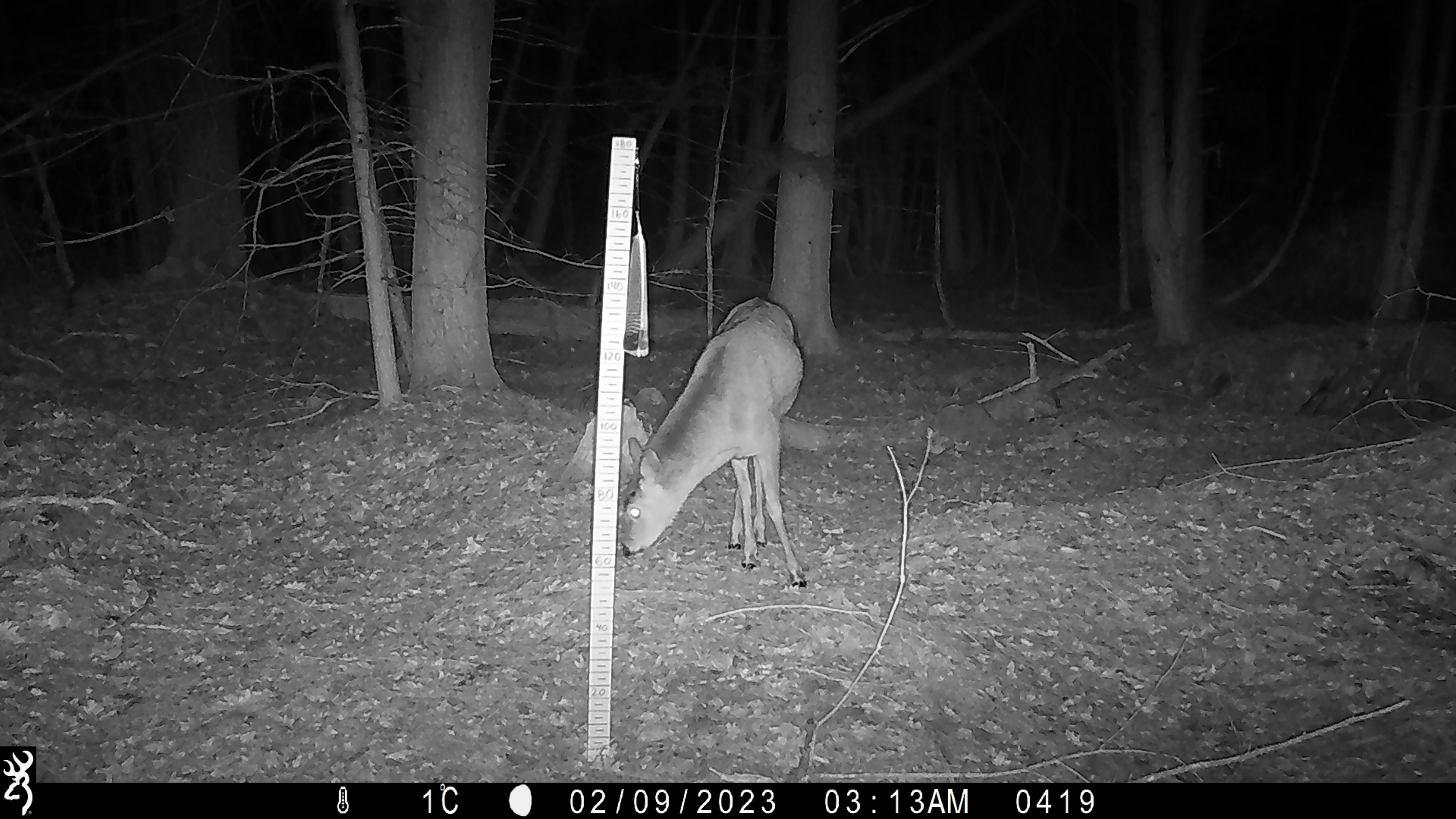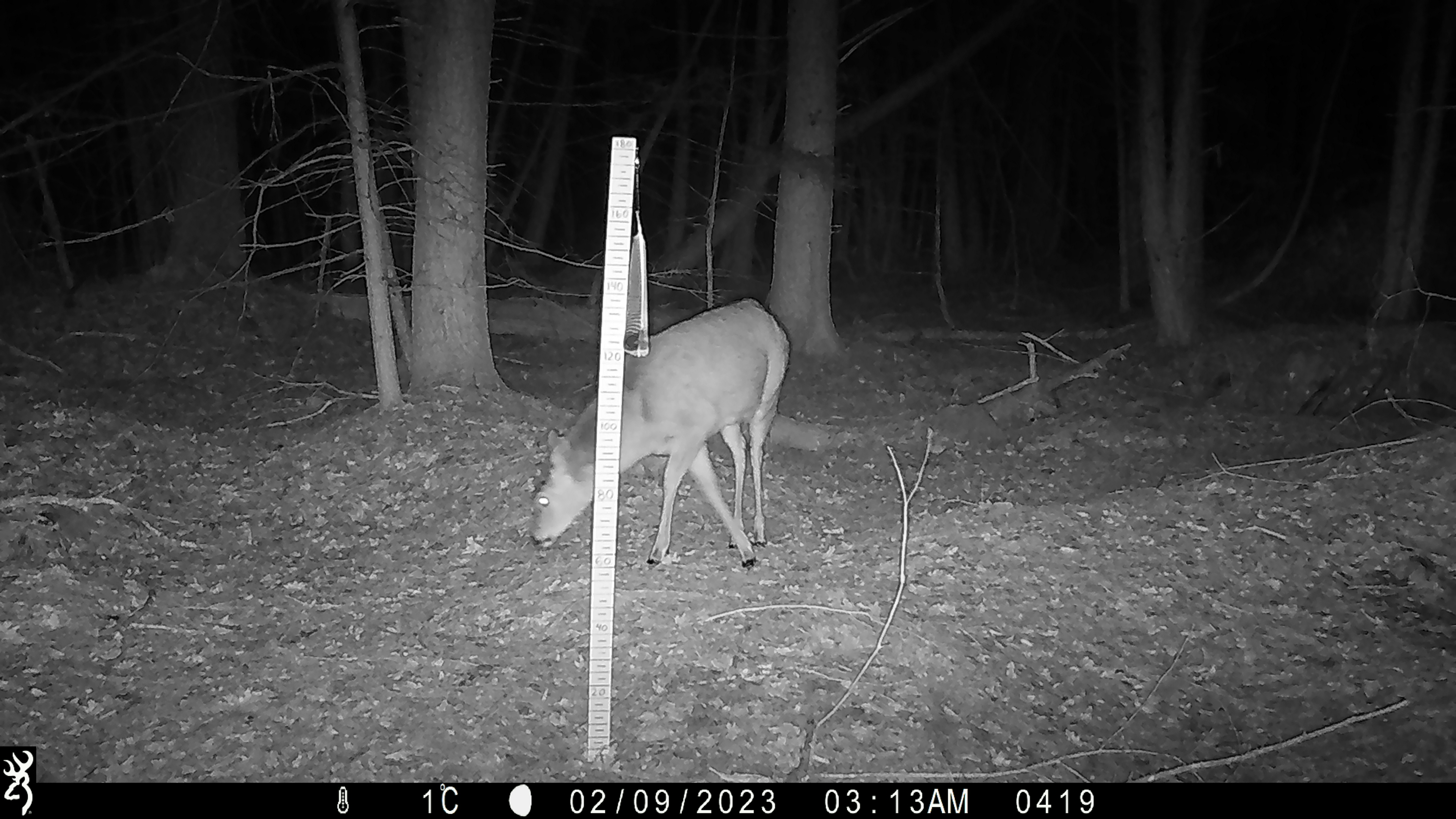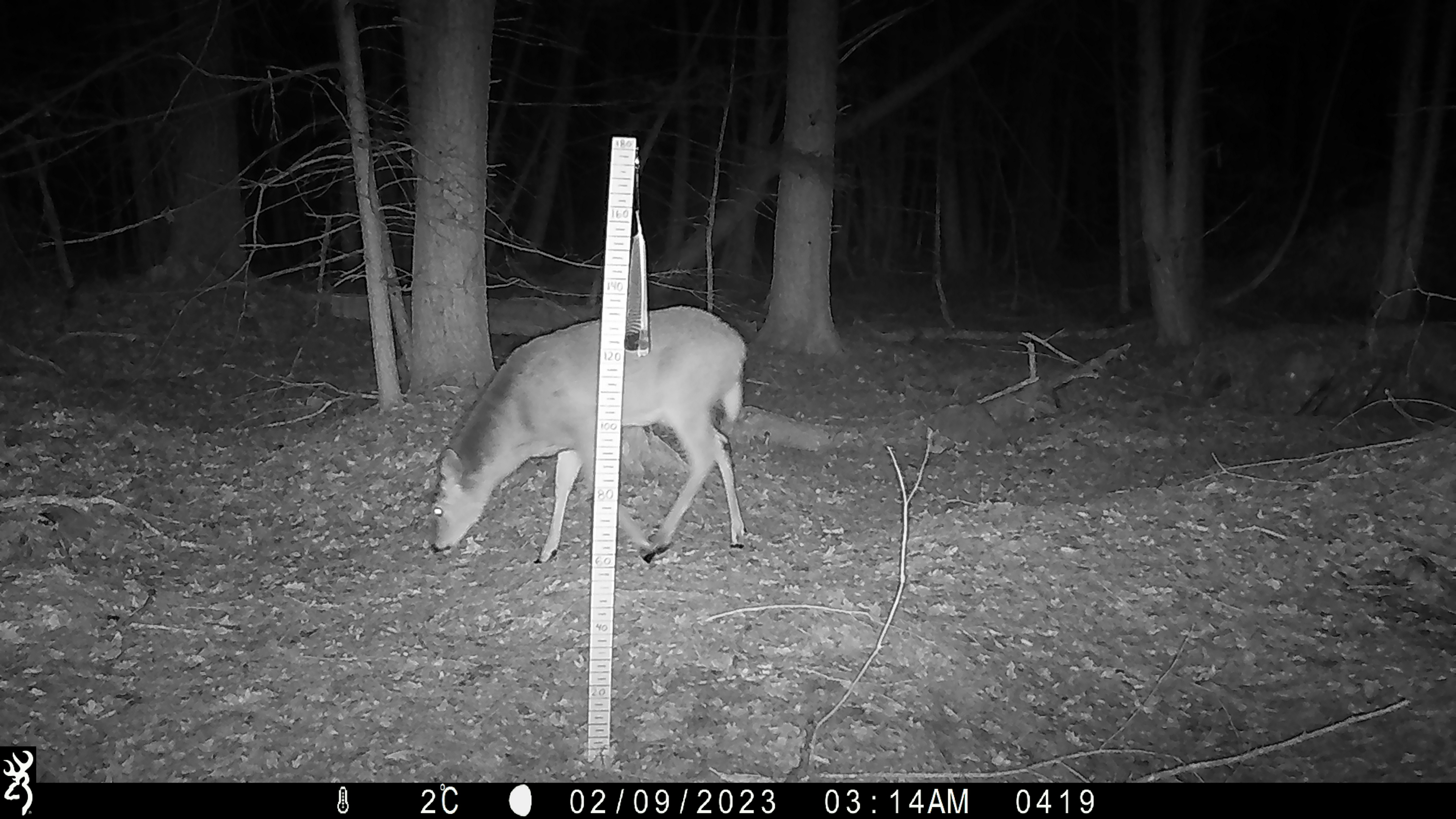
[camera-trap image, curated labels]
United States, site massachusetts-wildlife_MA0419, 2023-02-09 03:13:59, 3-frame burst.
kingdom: Animalia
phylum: Chordata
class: Mammalia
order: Artiodactyla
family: Cervidae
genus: Odocoileus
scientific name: Odocoileus virginianus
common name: white-tailed deer